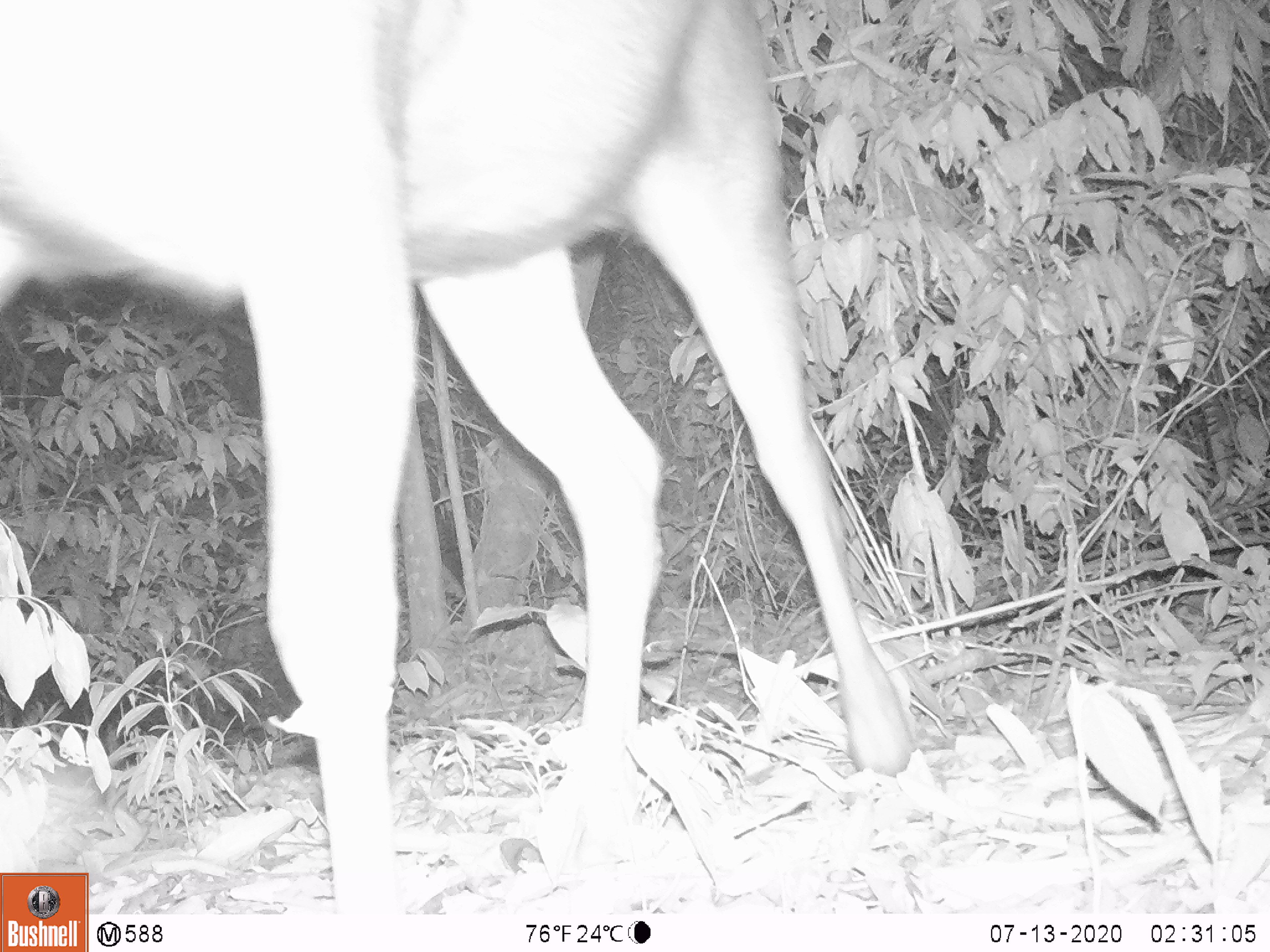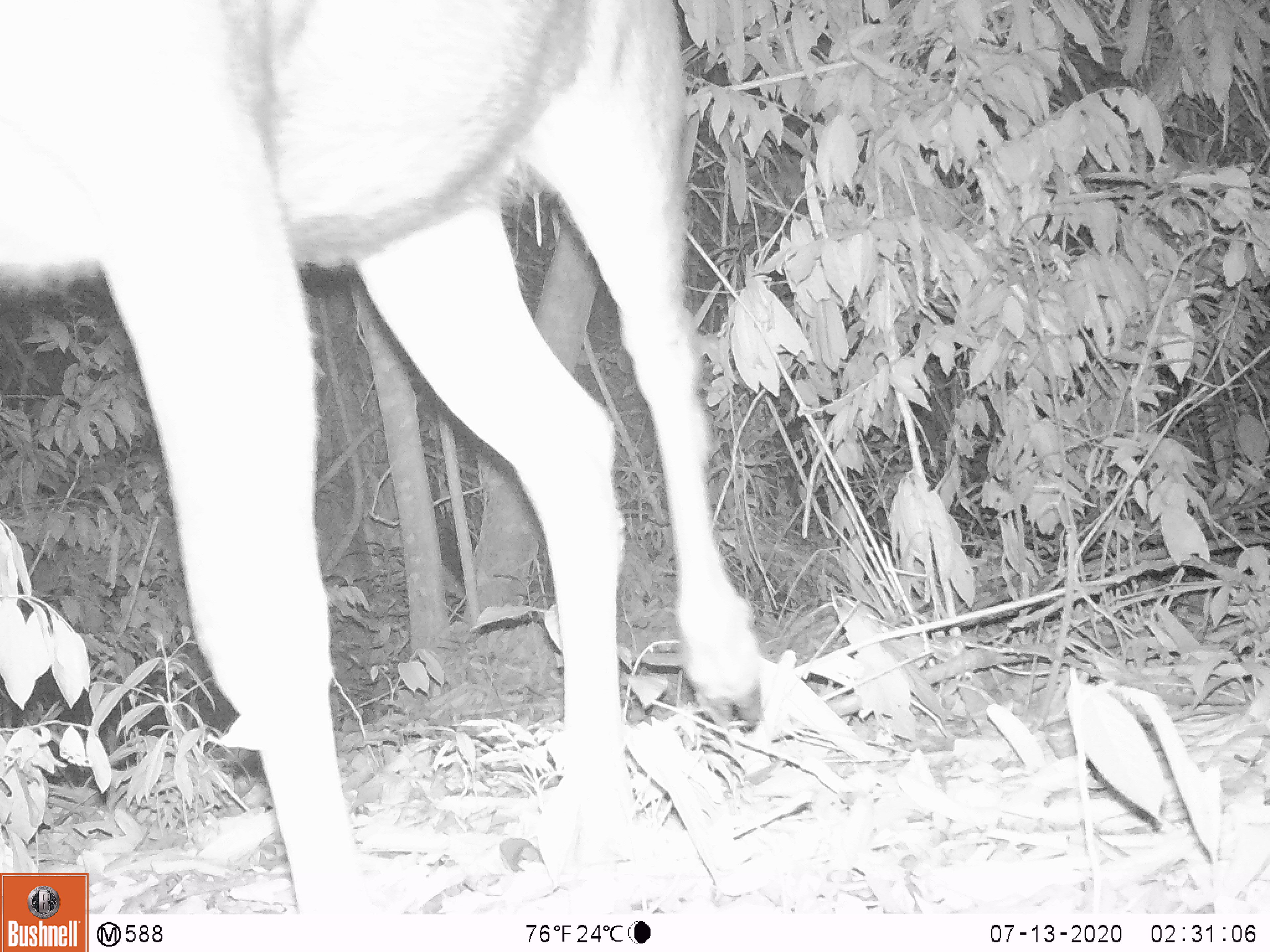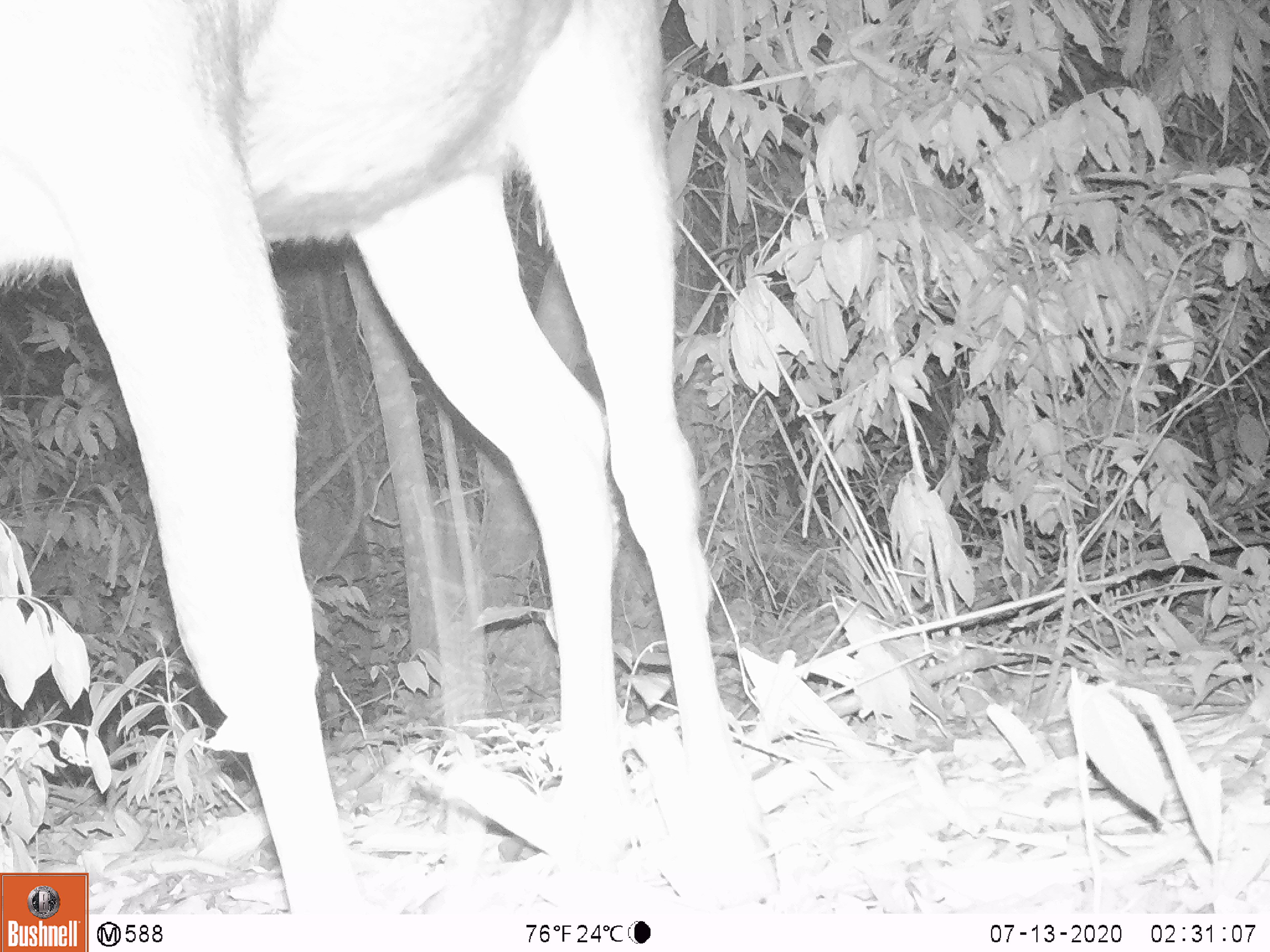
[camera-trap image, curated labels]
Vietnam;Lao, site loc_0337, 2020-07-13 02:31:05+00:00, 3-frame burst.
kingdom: Animalia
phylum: Chordata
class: Mammalia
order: Artiodactyla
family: Cervidae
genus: Muntiacus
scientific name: Muntiacus vuquangensis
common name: large-antlered muntjac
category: large antlered muntjac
Large antlered muntjac (large-antlered muntjac) (Muntiacus vuquangensis). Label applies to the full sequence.